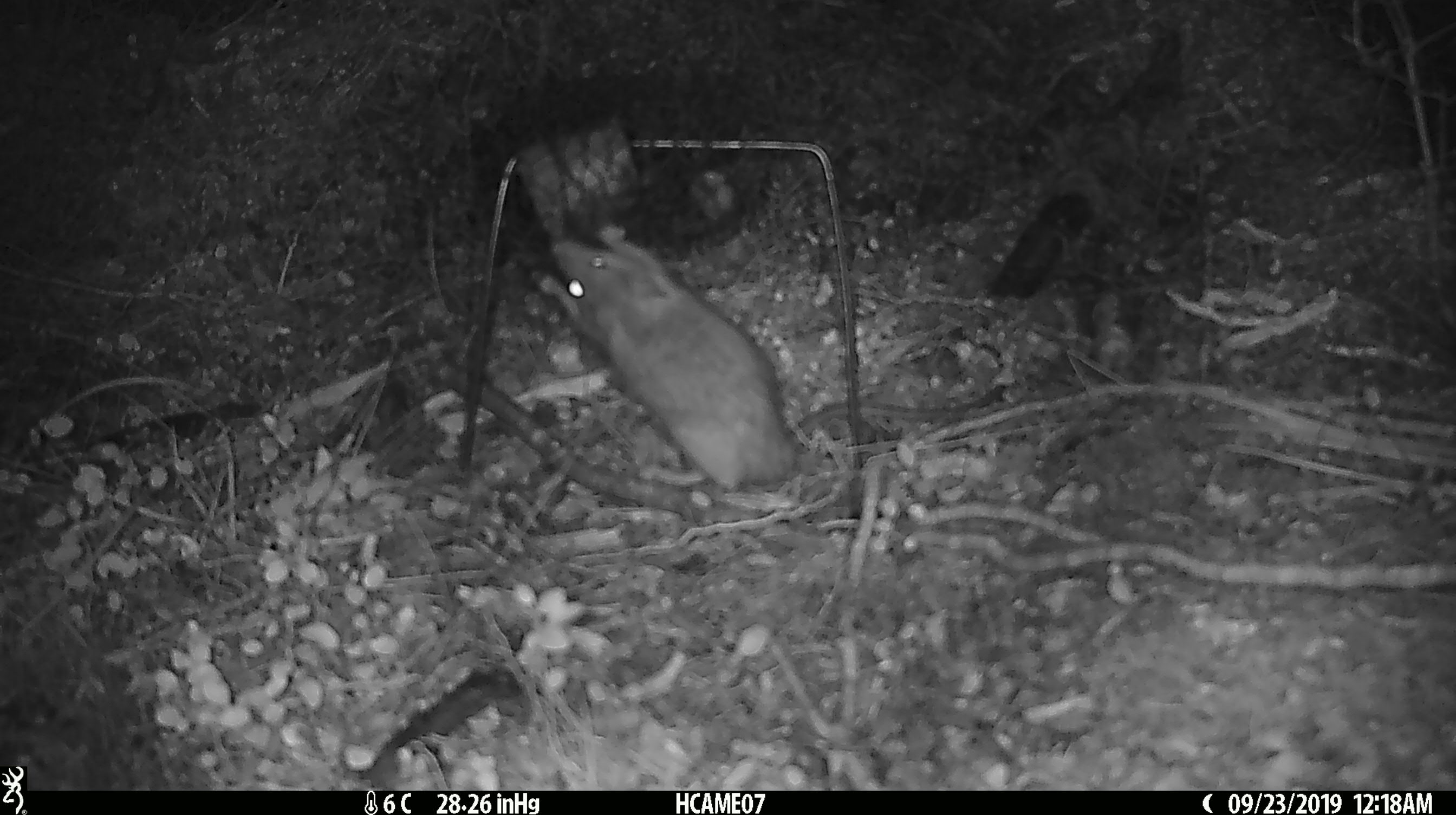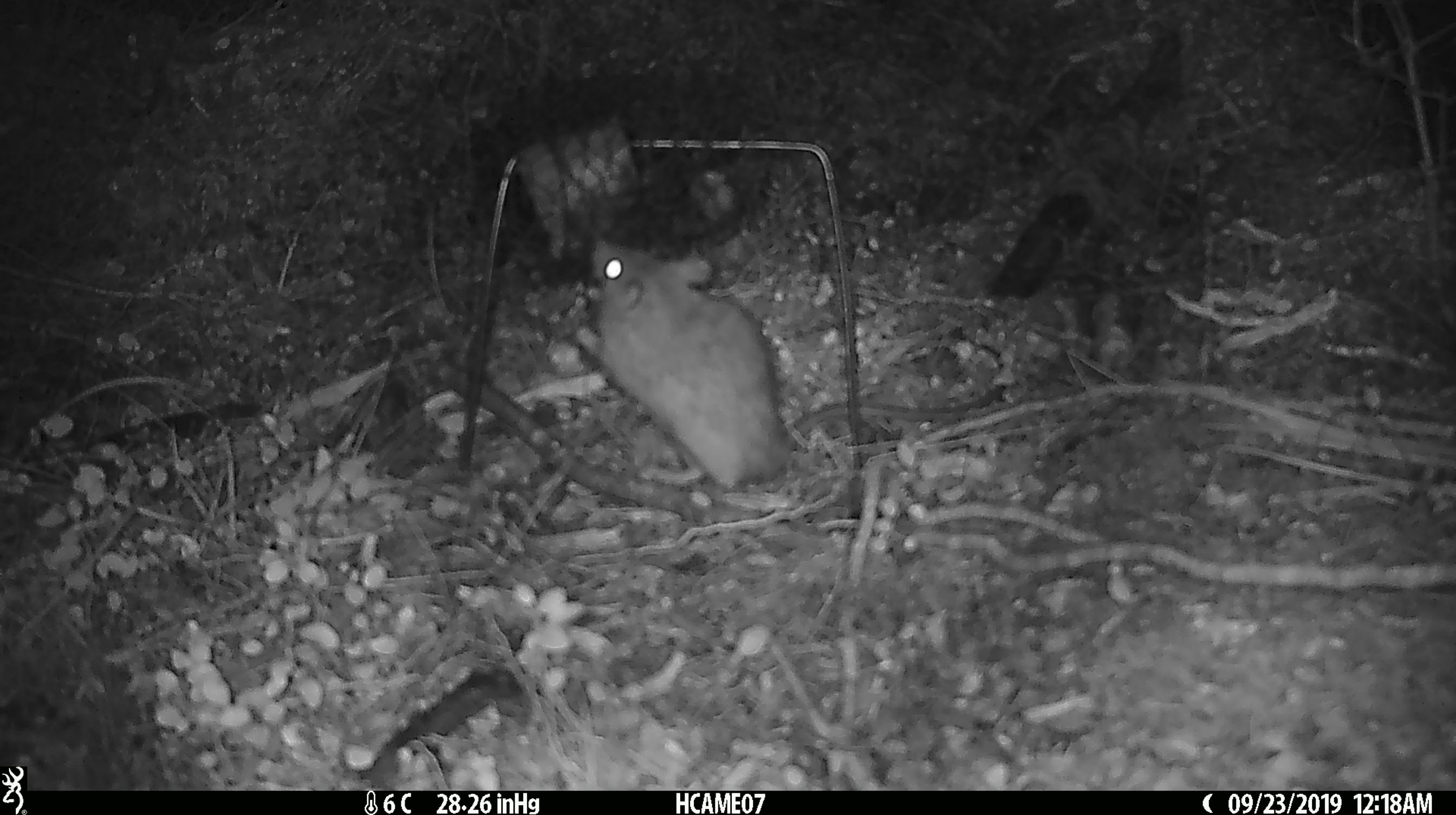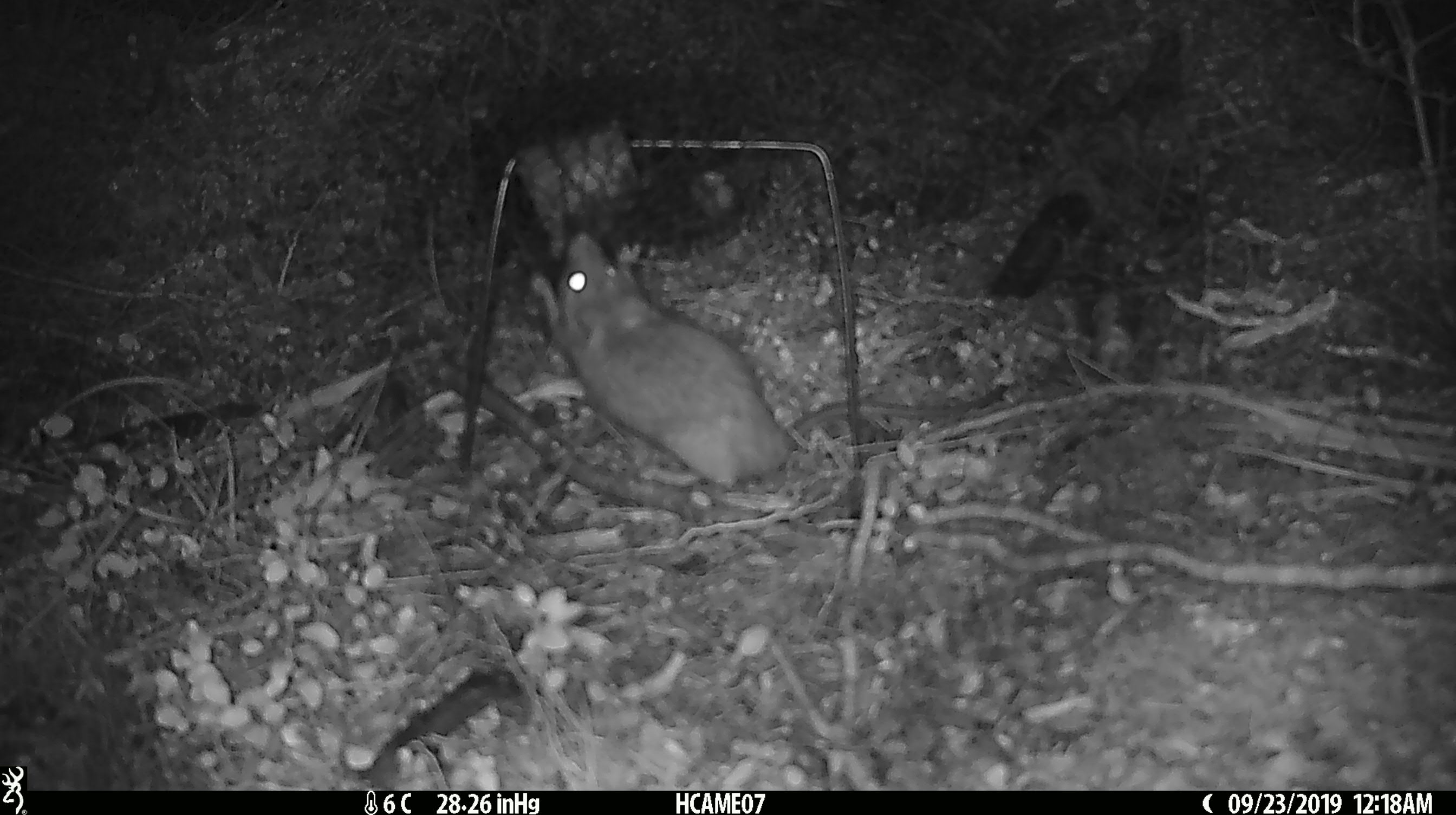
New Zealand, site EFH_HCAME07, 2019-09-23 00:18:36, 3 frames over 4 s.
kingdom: Animalia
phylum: Chordata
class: Mammalia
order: Rodentia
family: Muridae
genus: Rattus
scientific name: Rattus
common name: rat